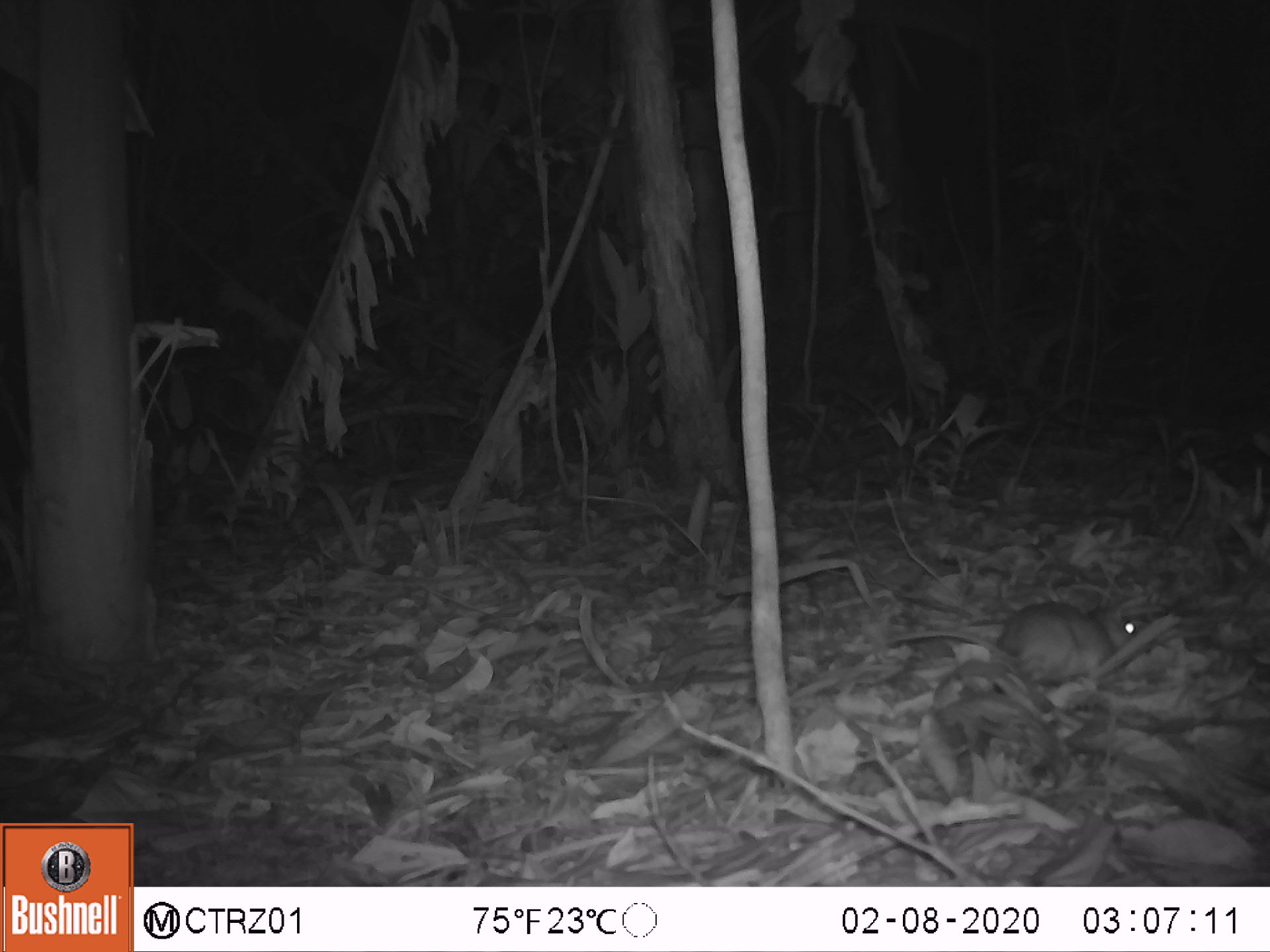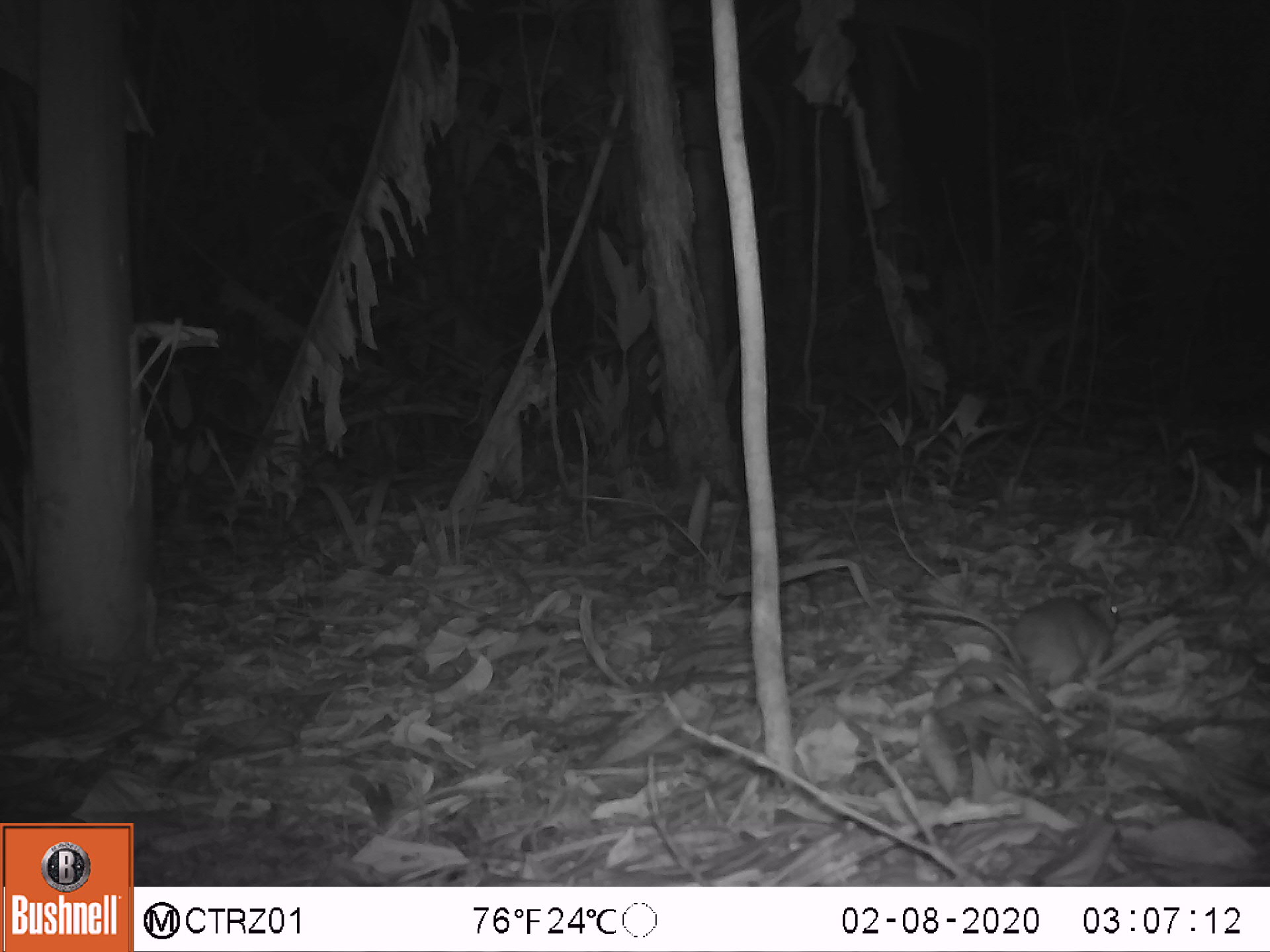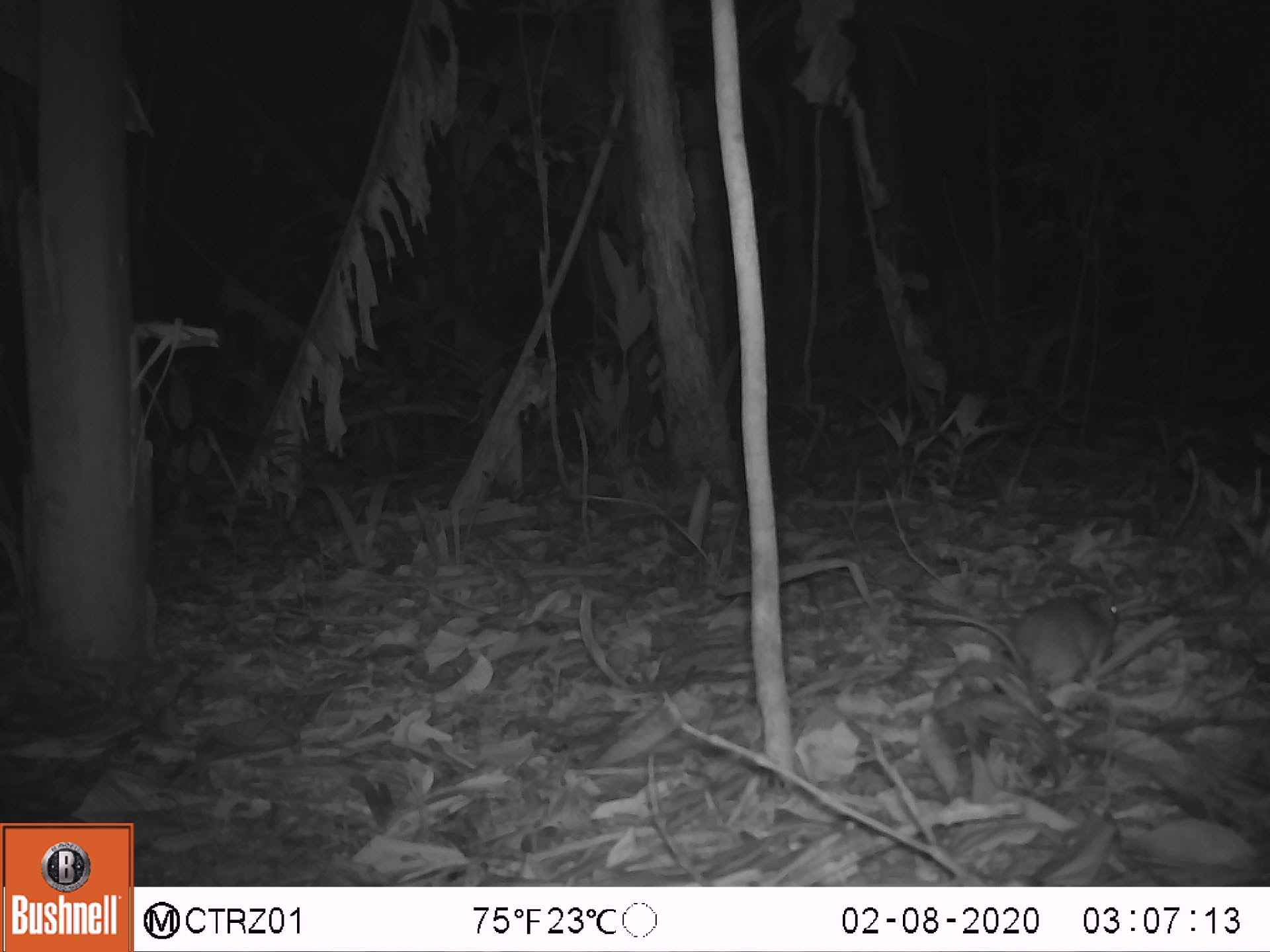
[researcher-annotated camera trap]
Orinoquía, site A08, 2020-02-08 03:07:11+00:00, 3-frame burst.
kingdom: Animalia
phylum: Chordata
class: Mammalia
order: Rodentia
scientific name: Rodentia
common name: rodent